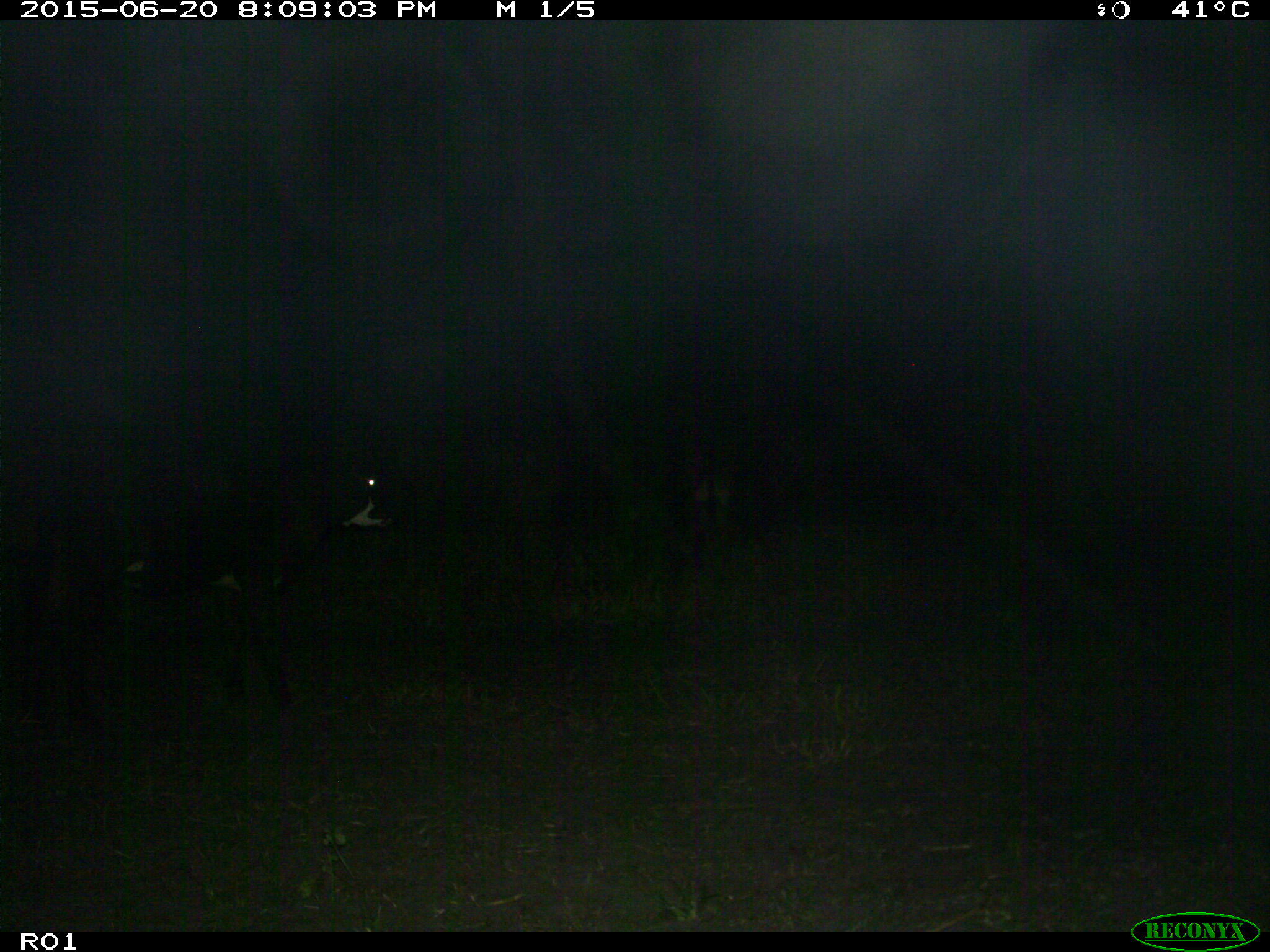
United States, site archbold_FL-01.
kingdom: Animalia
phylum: Chordata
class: Mammalia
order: Artiodactyla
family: Bovidae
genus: Bos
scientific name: Bos taurus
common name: domestic cow